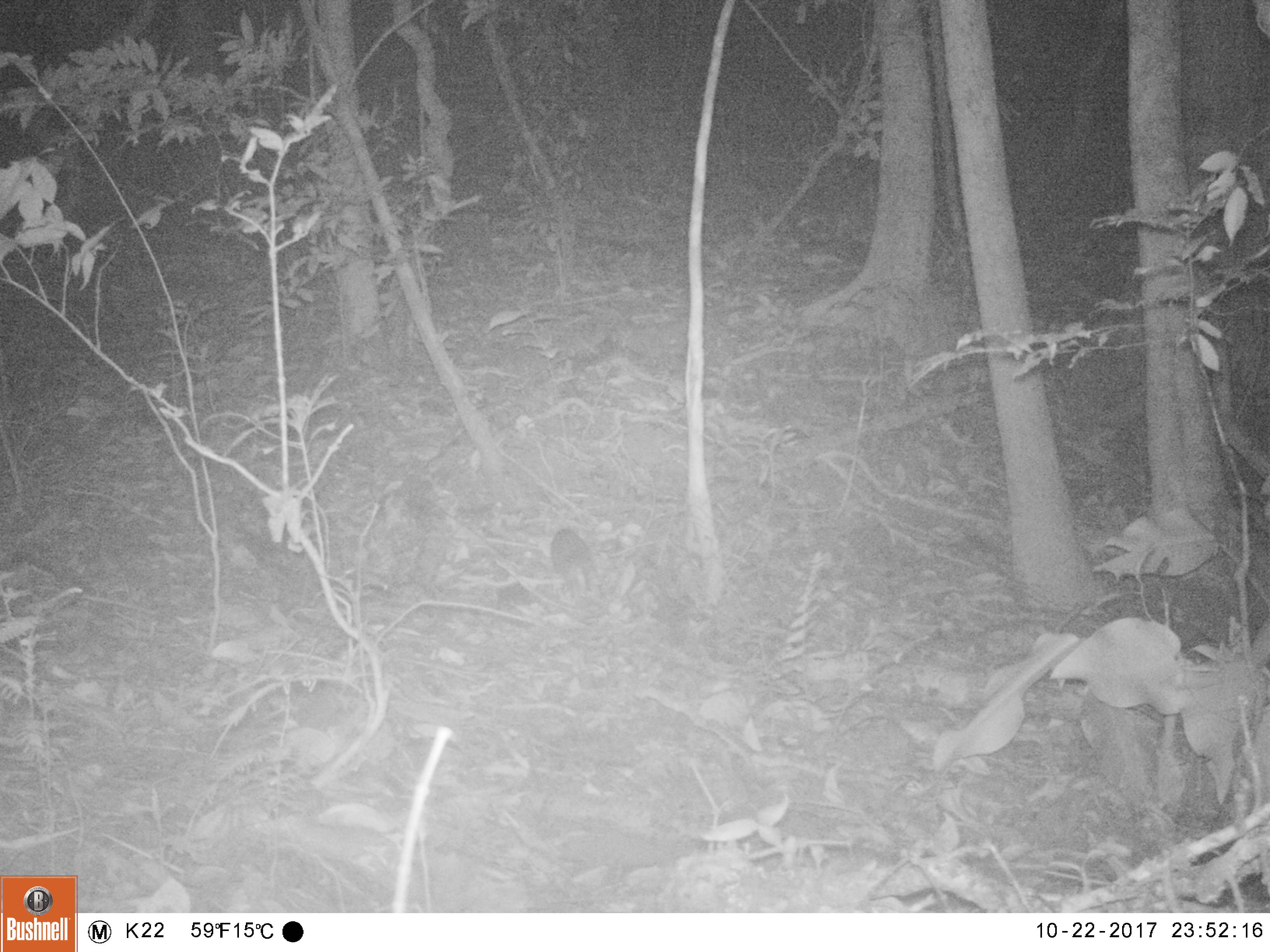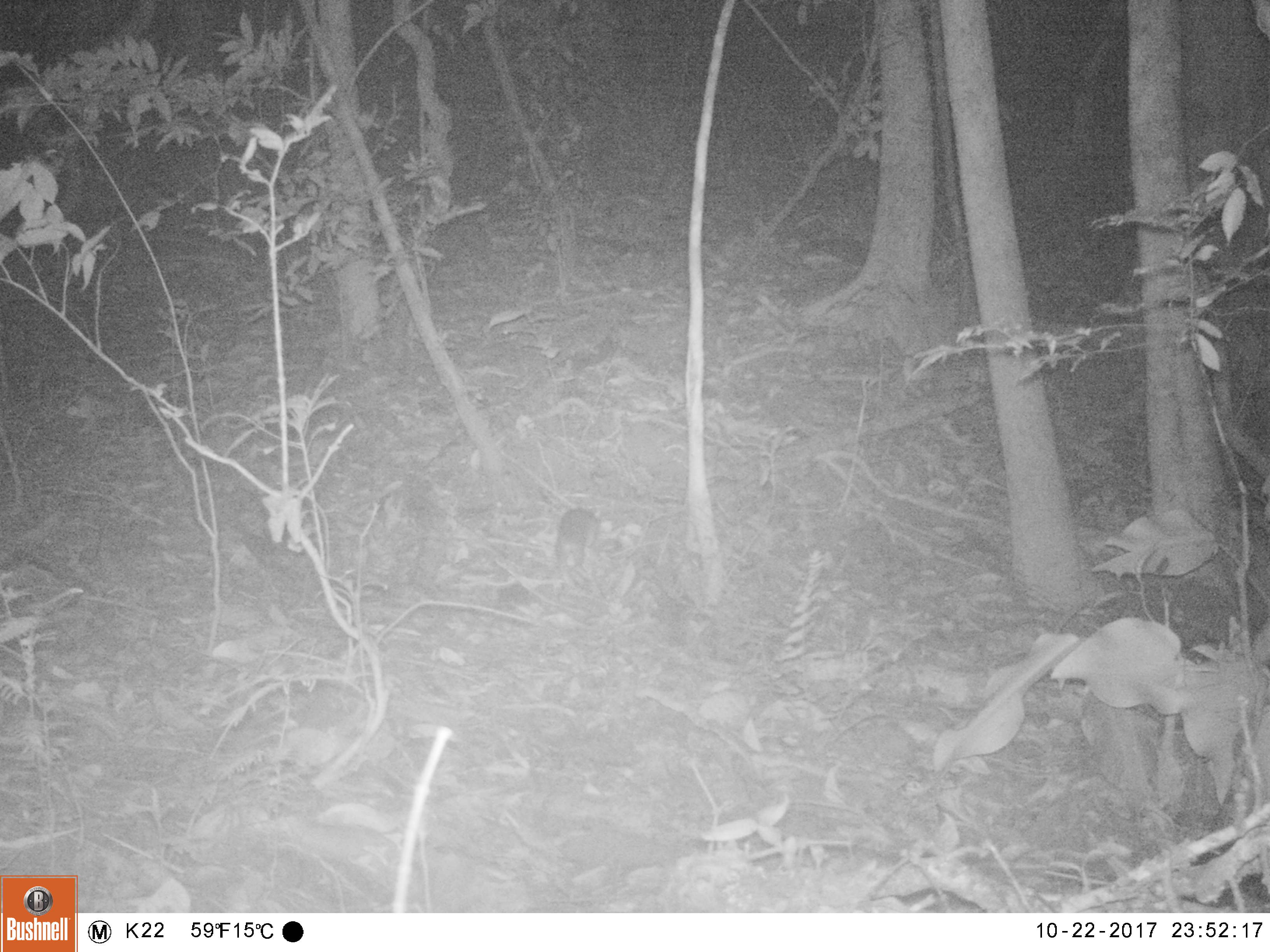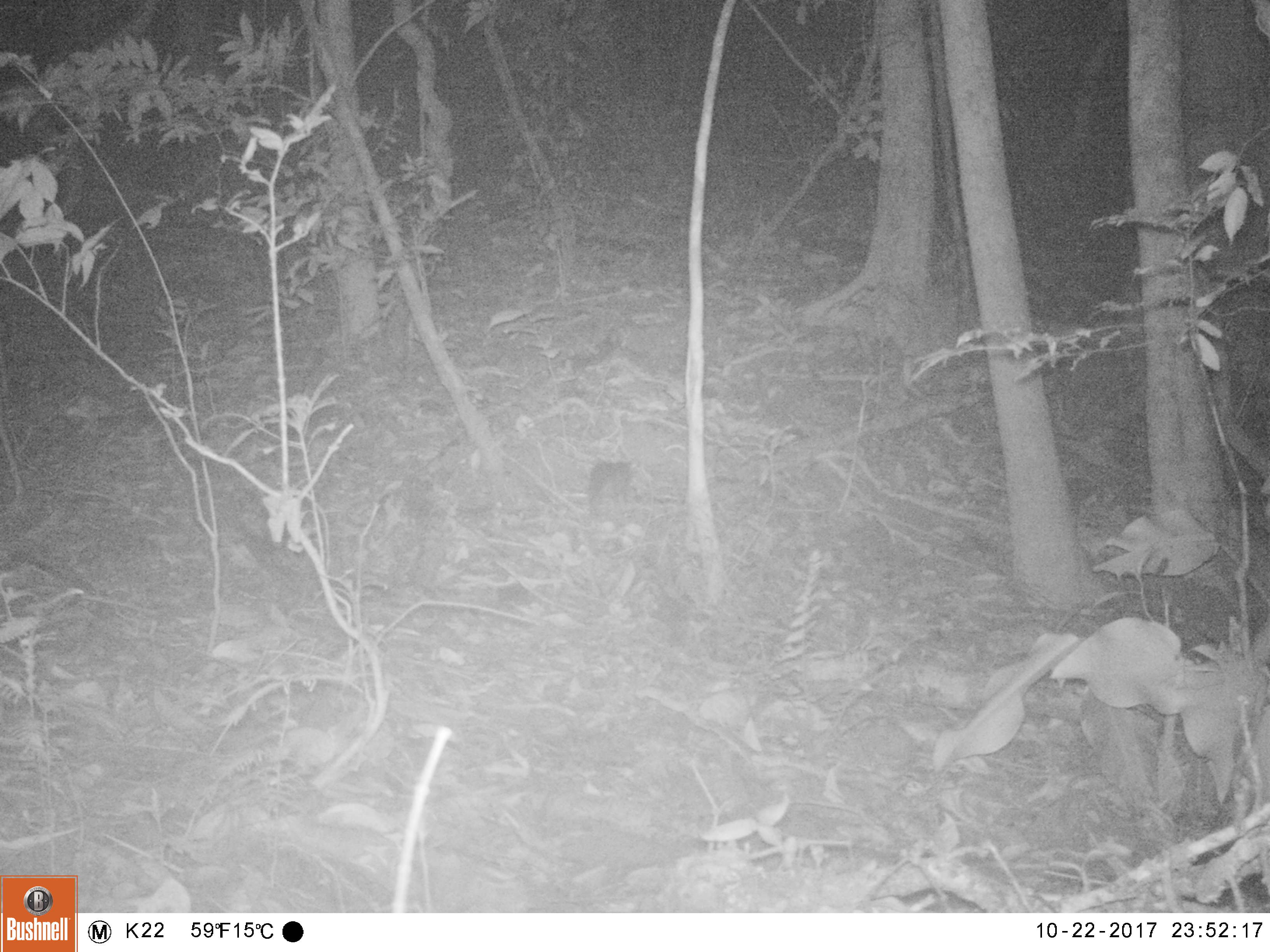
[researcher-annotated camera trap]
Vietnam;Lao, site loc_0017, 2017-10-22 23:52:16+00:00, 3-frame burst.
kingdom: Animalia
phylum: Chordata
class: Mammalia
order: Carnivora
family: Mustelidae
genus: Melogale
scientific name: Melogale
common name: ferret badger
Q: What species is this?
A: Ferret badger (Melogale).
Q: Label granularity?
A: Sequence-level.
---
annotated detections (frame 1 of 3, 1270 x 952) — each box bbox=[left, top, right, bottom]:
ferret badger: bbox=[550, 528, 601, 600]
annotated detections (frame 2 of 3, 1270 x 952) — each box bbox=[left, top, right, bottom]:
ferret badger: bbox=[554, 508, 601, 591]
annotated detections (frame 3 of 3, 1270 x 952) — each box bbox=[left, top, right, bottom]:
ferret badger: bbox=[585, 460, 638, 513]